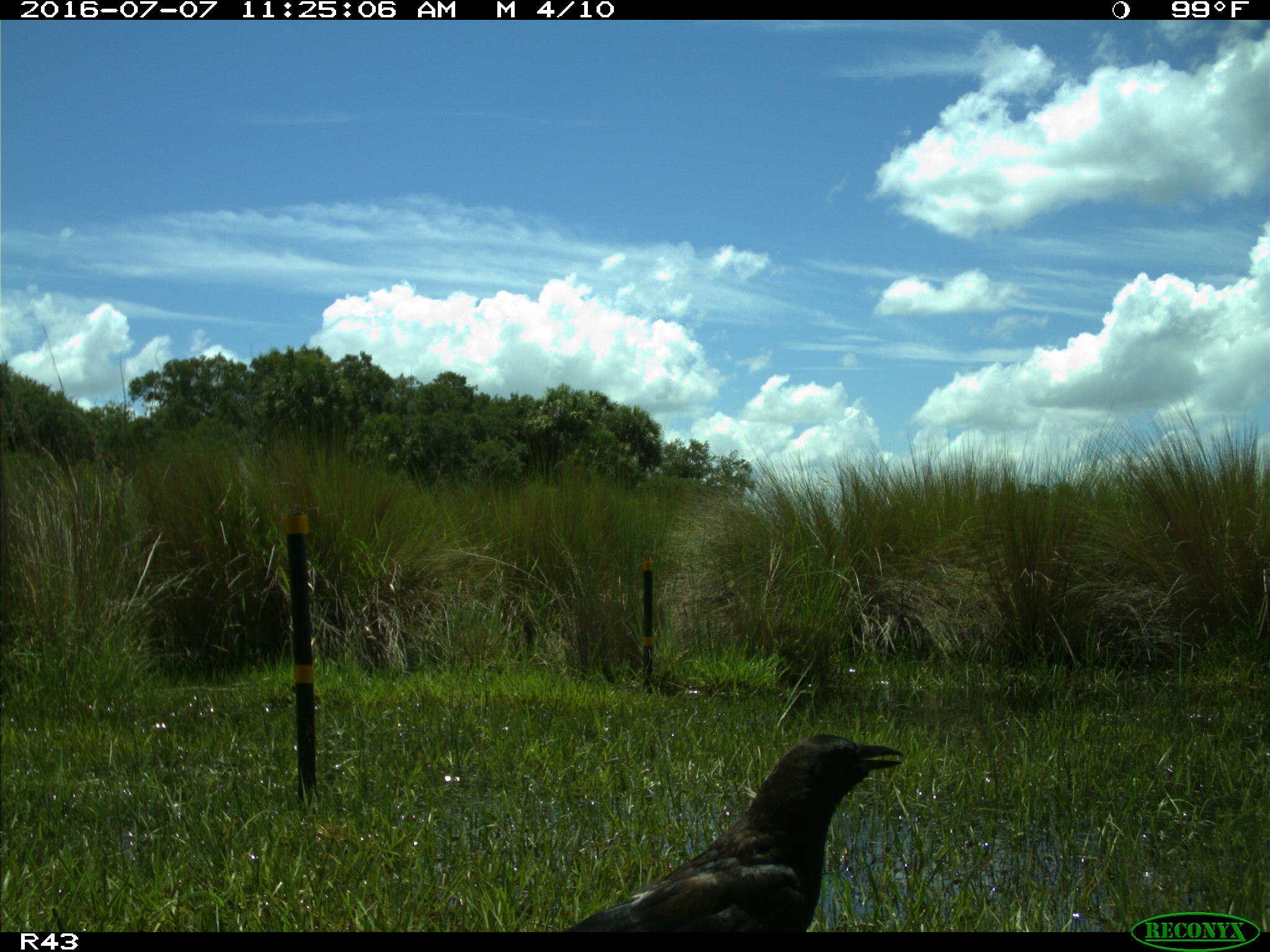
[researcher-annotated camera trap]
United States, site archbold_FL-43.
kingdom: Animalia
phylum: Chordata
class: Aves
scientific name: Aves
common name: birds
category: unidentified bird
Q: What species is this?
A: Unidentified bird (birds) (Aves).